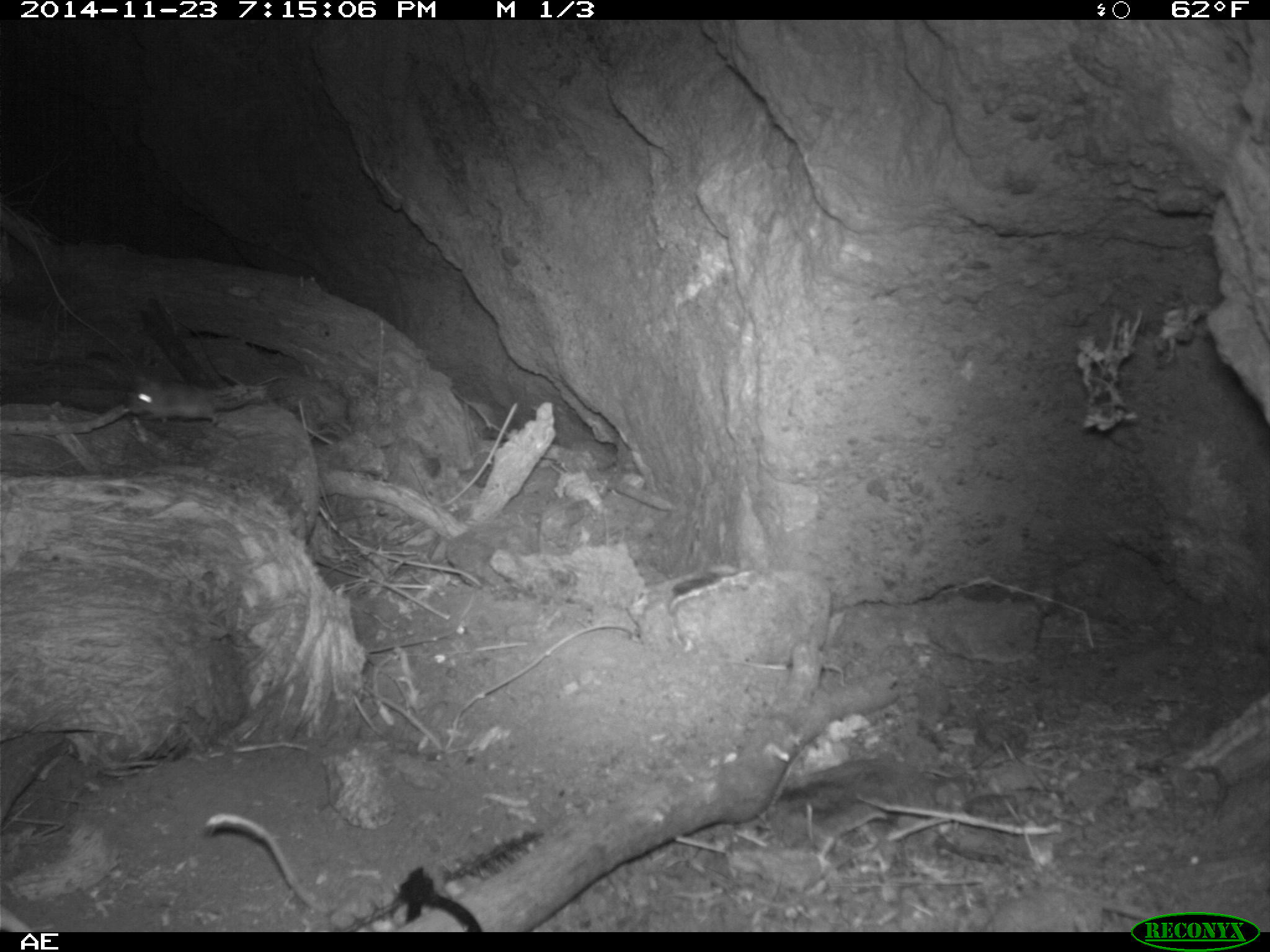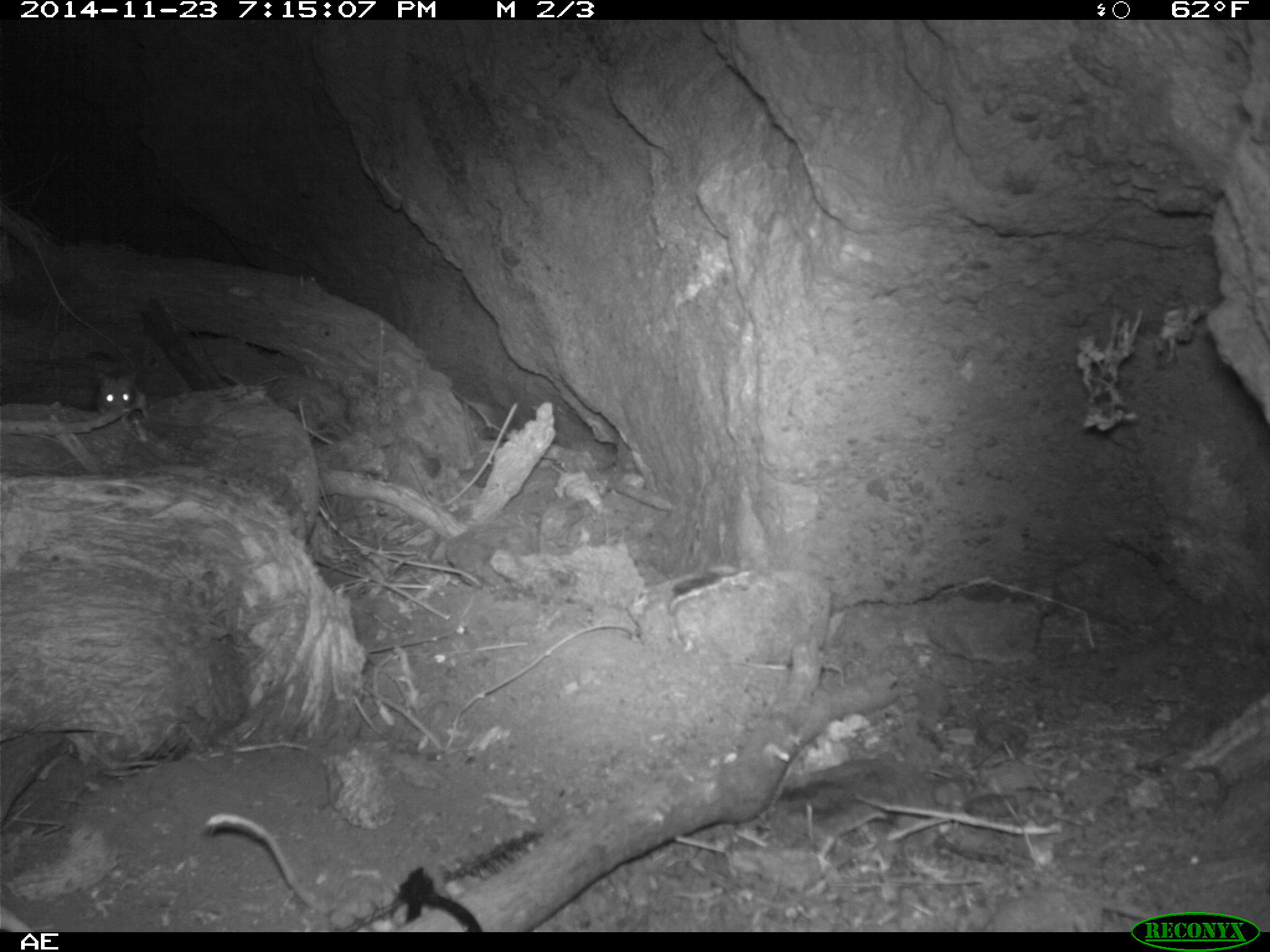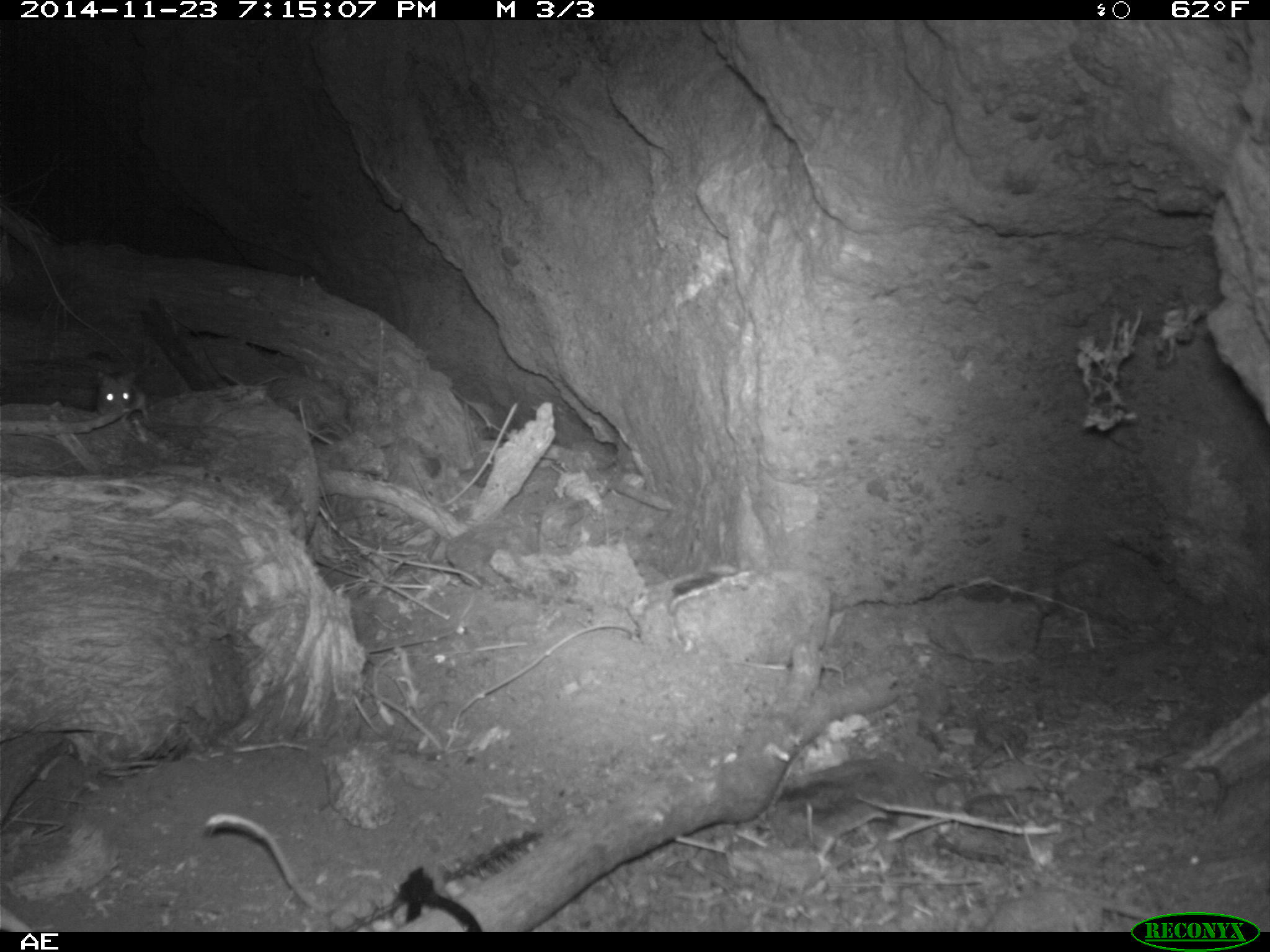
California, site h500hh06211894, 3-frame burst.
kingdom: Animalia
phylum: Chordata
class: Mammalia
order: Rodentia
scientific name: Rodentia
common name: rodent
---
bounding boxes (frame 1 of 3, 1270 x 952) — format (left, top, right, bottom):
rodent: (124, 383, 267, 425)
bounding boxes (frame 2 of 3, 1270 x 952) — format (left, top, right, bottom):
rodent: (94, 367, 148, 425)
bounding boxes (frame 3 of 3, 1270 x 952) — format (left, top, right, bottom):
rodent: (96, 369, 136, 415)